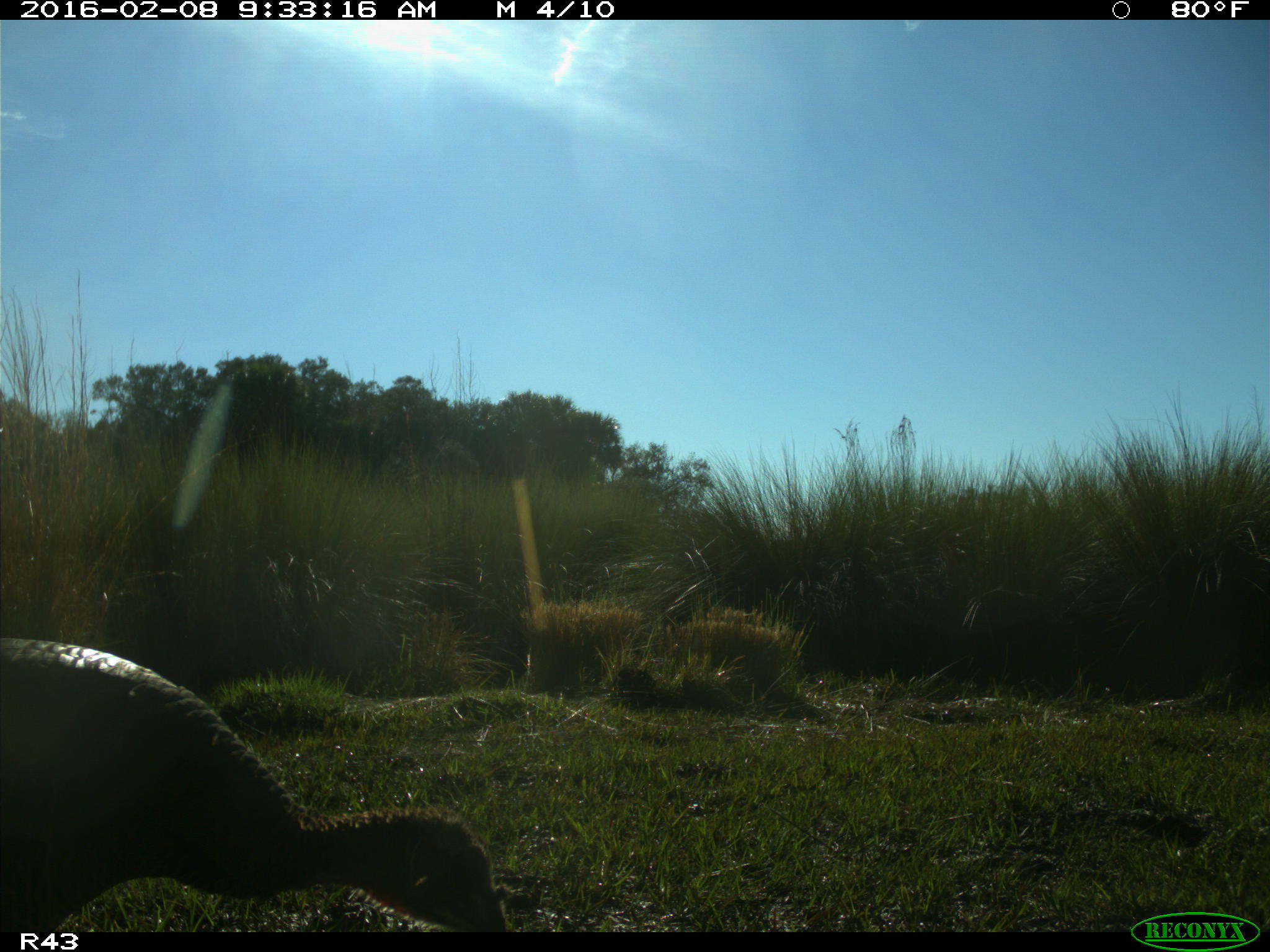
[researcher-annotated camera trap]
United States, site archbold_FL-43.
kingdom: Animalia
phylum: Chordata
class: Aves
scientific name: Aves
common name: birds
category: unidentified bird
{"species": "unidentified bird (birds) (Aves)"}